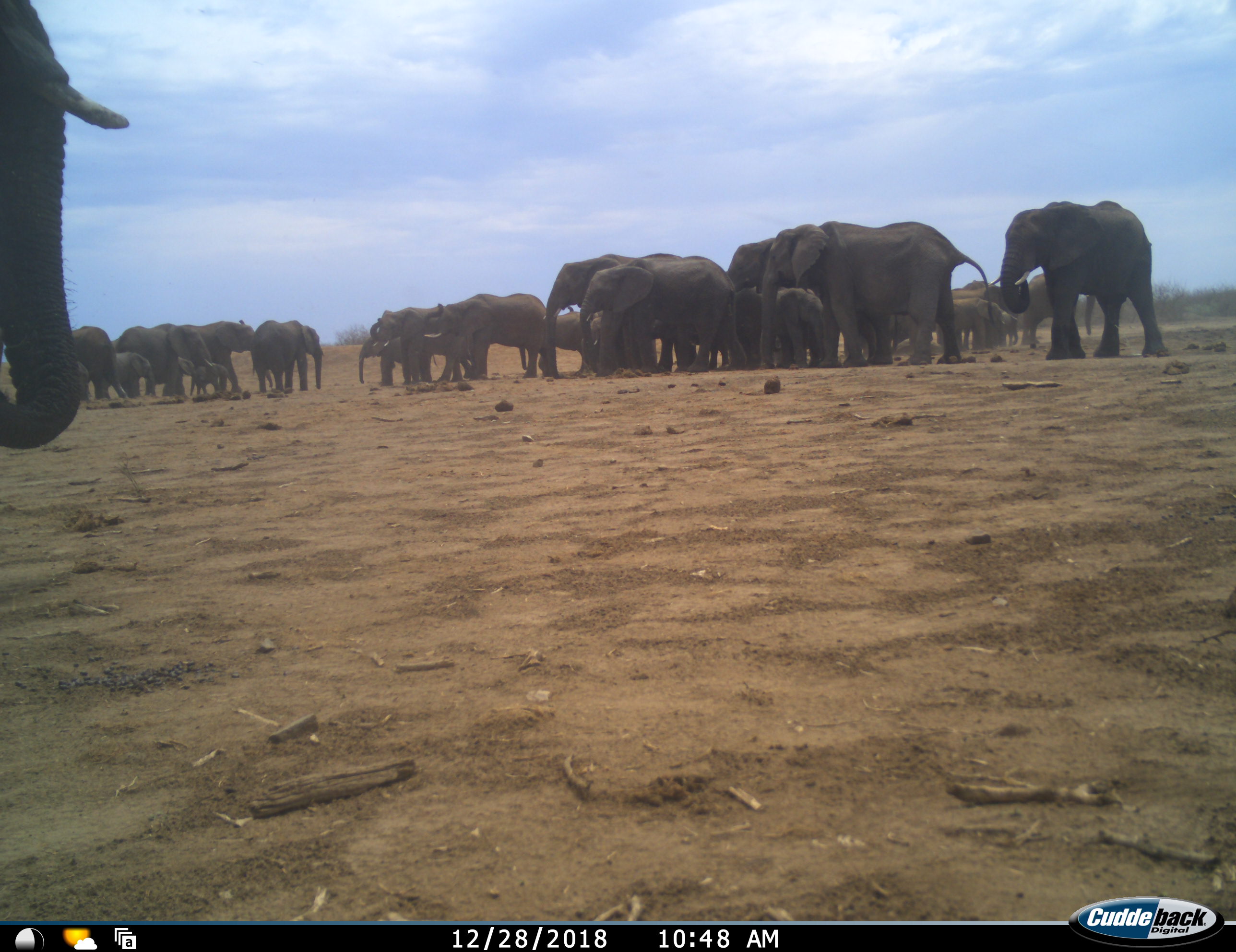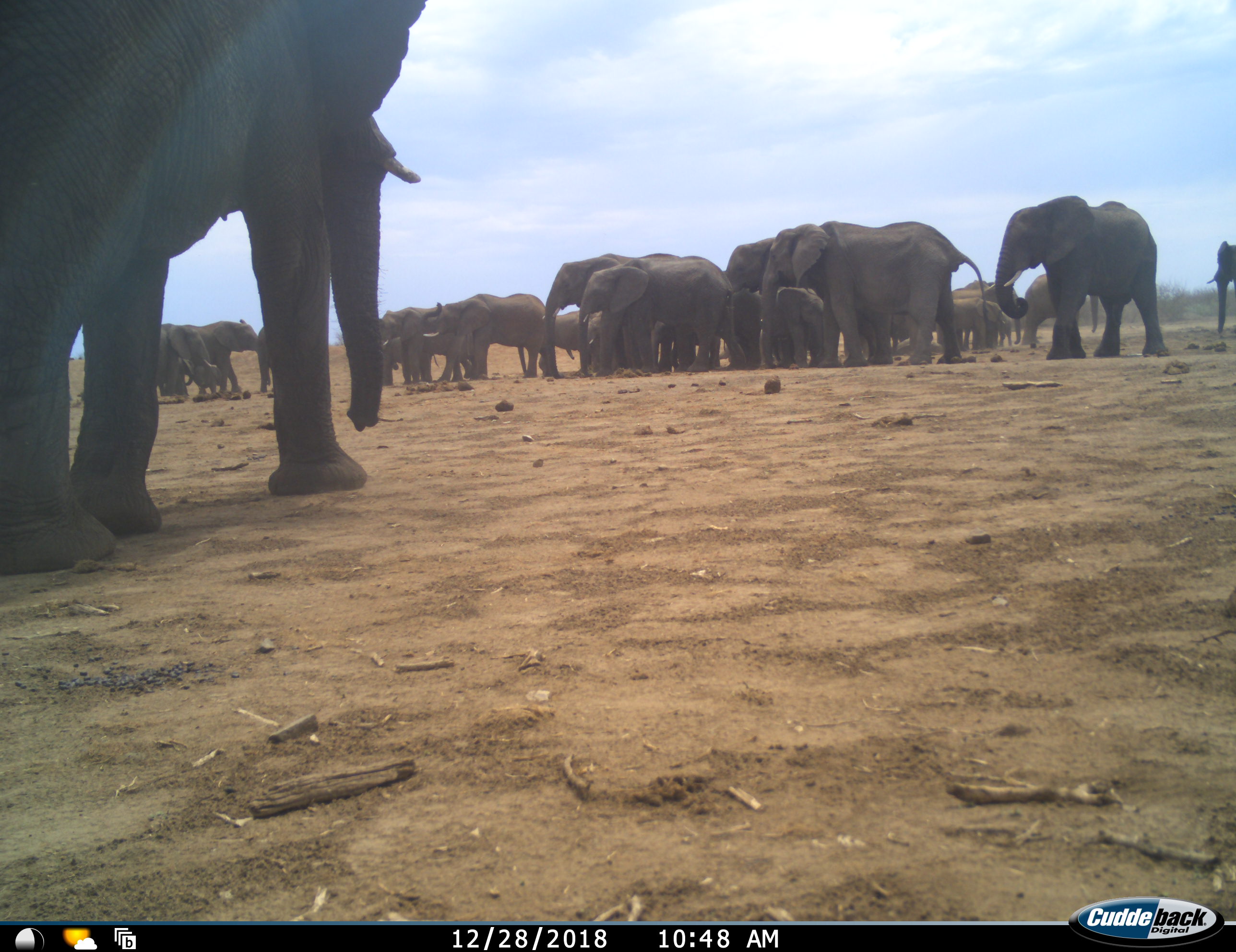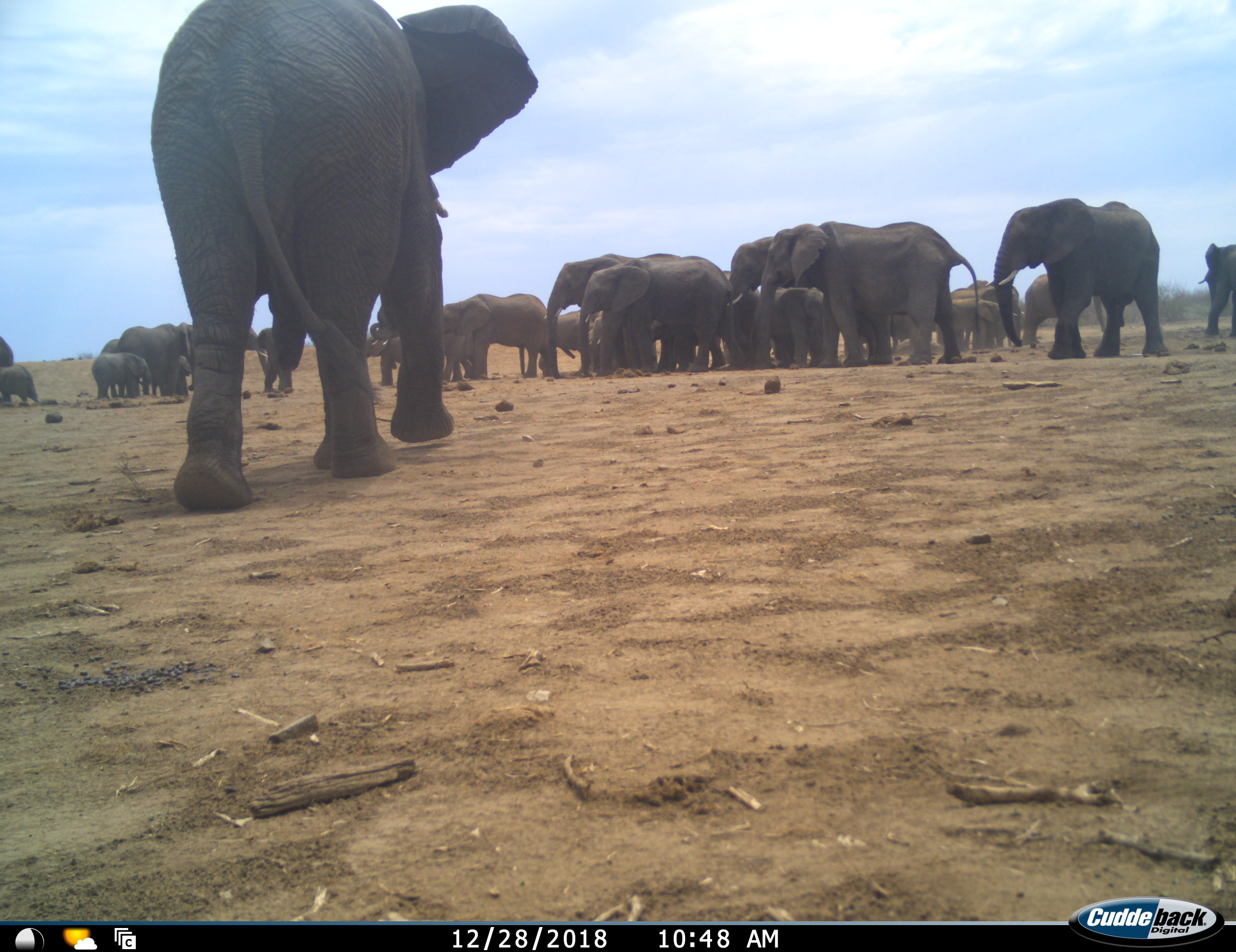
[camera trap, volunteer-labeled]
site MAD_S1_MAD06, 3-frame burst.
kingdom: Animalia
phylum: Chordata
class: Mammalia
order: Proboscidea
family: Elephantidae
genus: Loxodonta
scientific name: Loxodonta africana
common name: african bush elephant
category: elephant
Elephant (african bush elephant) (Loxodonta africana), count 11-50. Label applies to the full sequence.